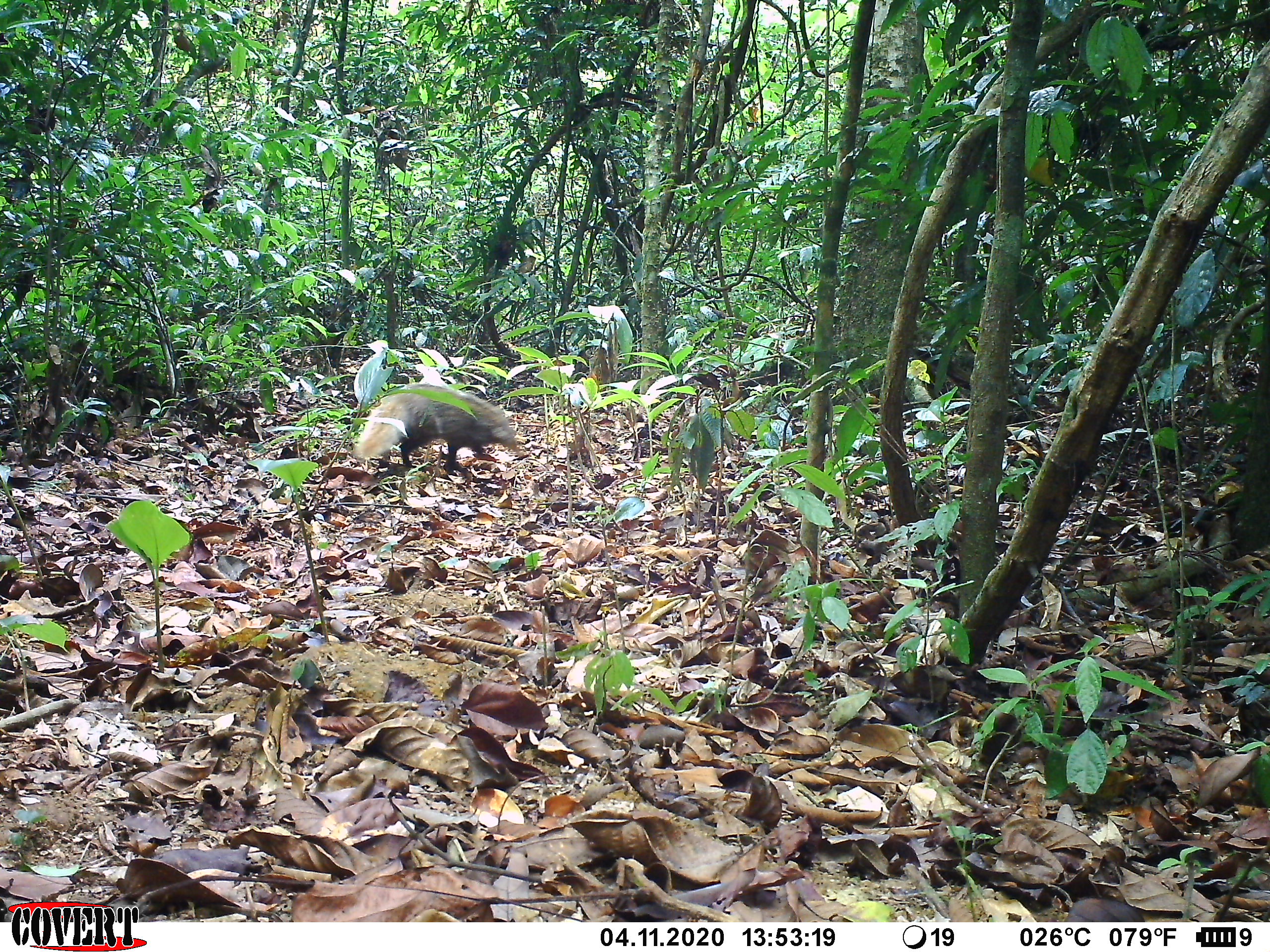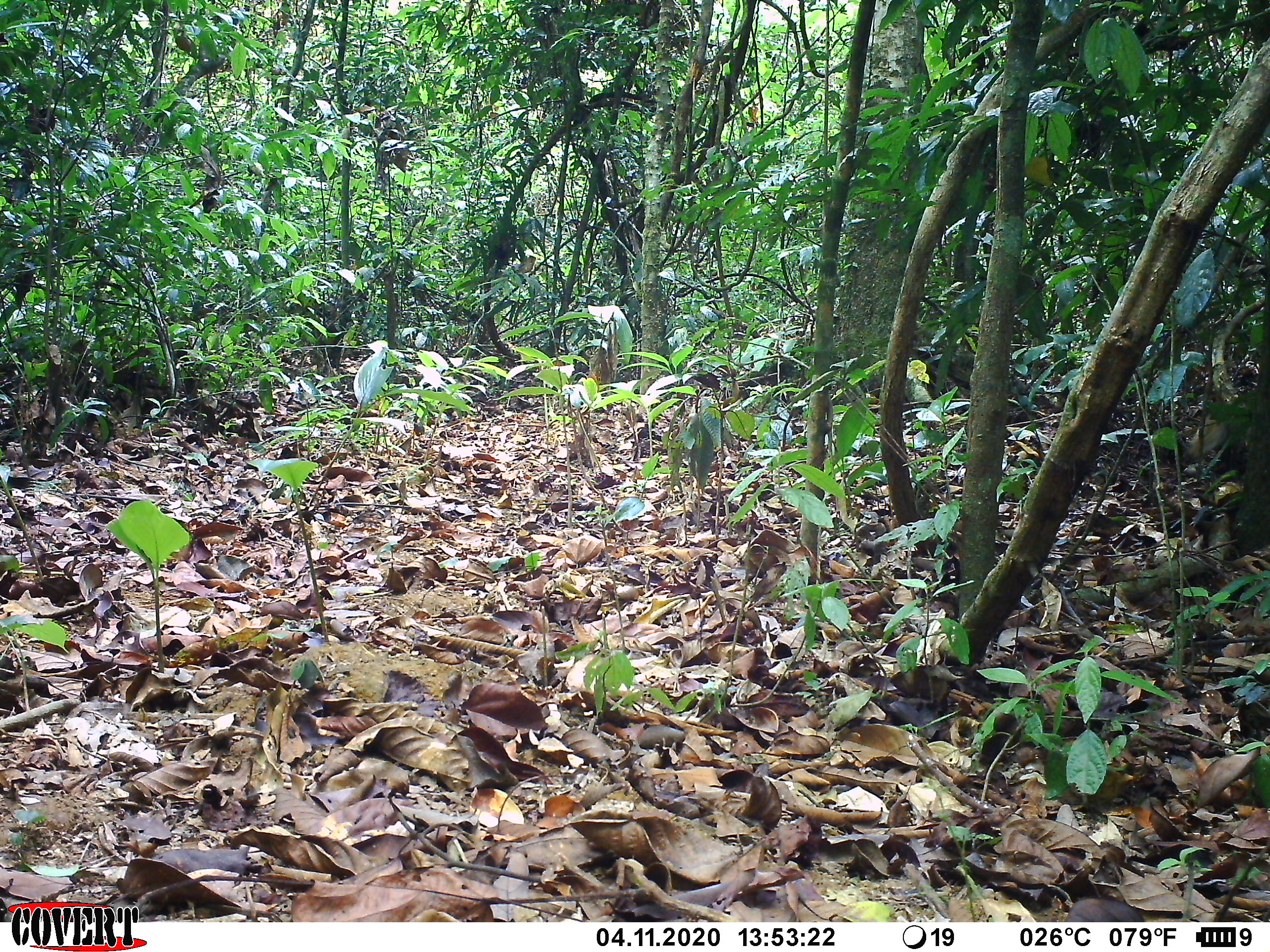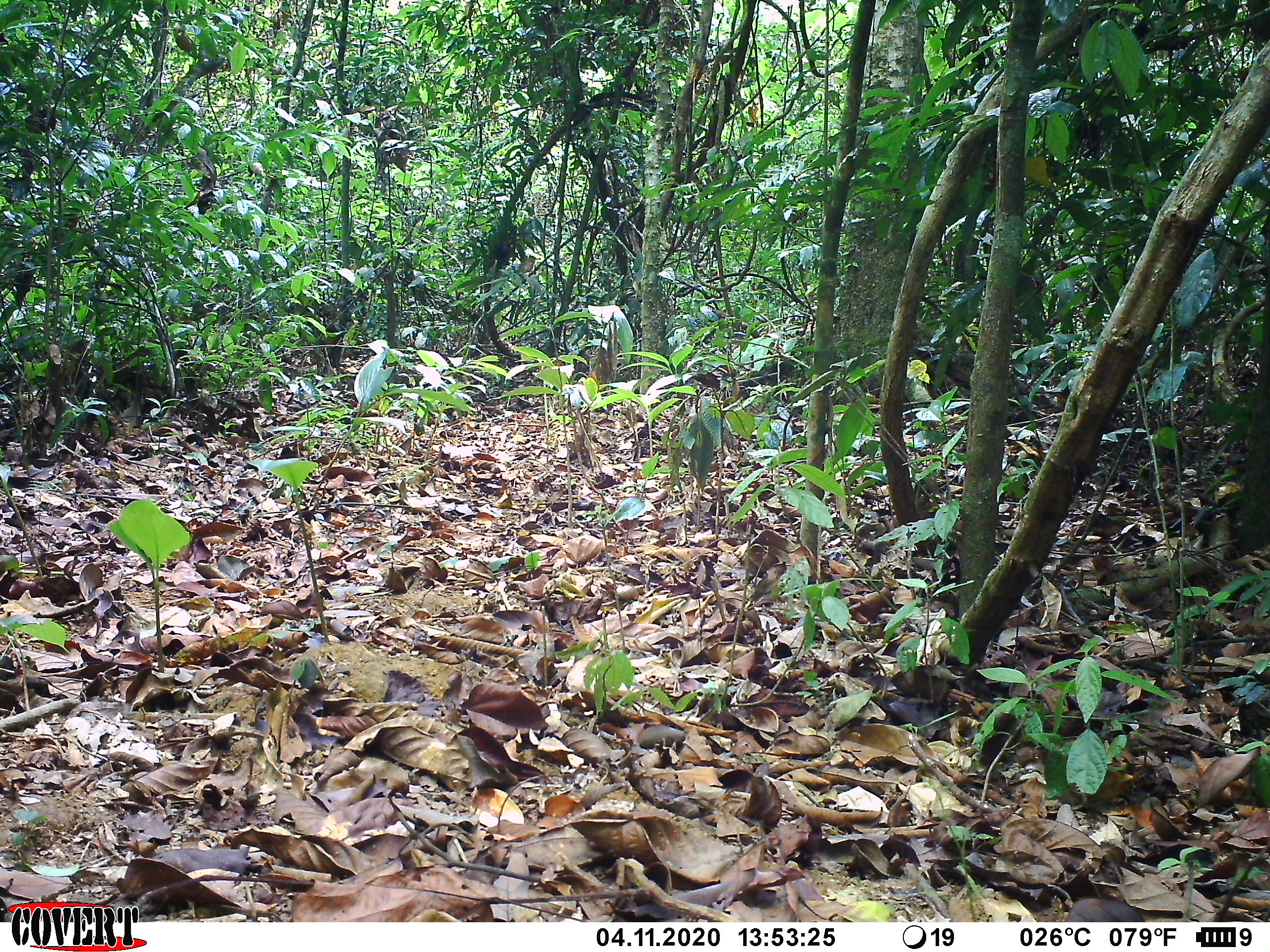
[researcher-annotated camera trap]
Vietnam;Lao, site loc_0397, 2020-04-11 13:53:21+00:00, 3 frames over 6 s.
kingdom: Animalia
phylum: Chordata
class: Mammalia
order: Carnivora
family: Herpestidae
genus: Urva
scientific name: Urva urva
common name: crab-eating mongoose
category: crab eating mongoose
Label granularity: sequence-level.